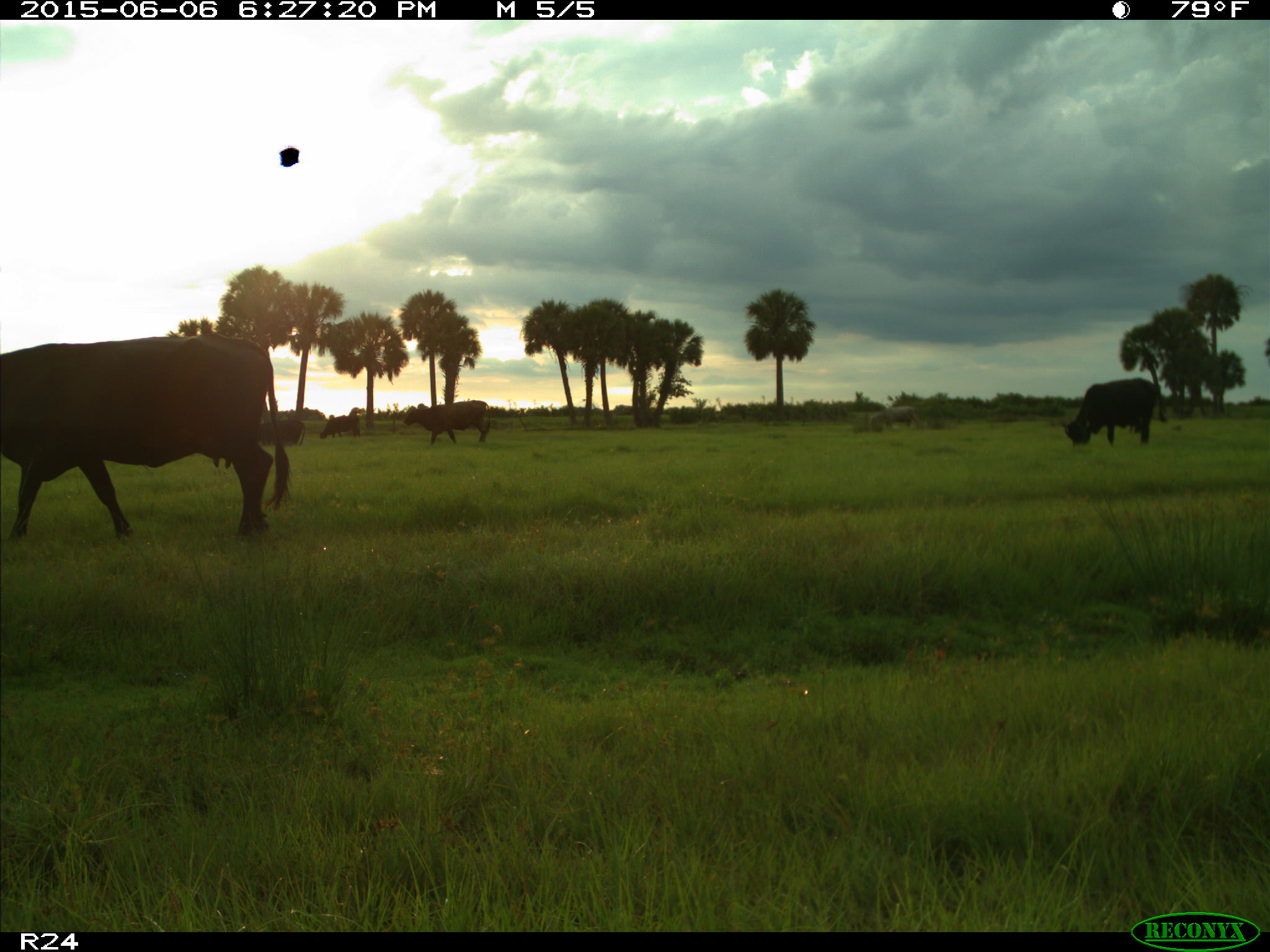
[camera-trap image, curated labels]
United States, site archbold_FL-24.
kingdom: Animalia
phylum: Chordata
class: Mammalia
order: Artiodactyla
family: Bovidae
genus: Bos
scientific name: Bos taurus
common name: domestic cow